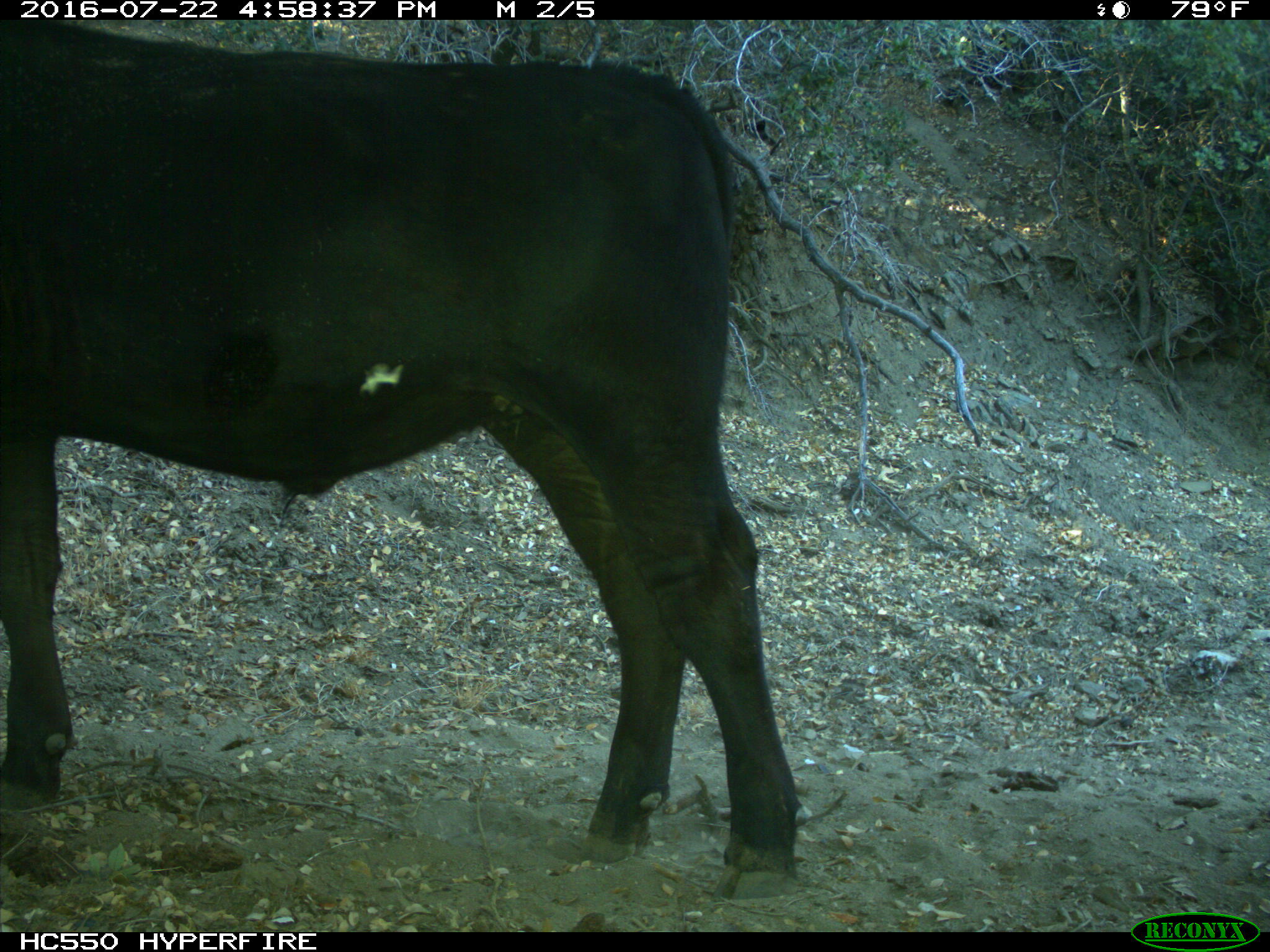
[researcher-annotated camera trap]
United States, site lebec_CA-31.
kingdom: Animalia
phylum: Chordata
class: Mammalia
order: Artiodactyla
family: Bovidae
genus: Bos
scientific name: Bos taurus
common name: domestic cow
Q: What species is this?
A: Bos taurus (domestic cow).